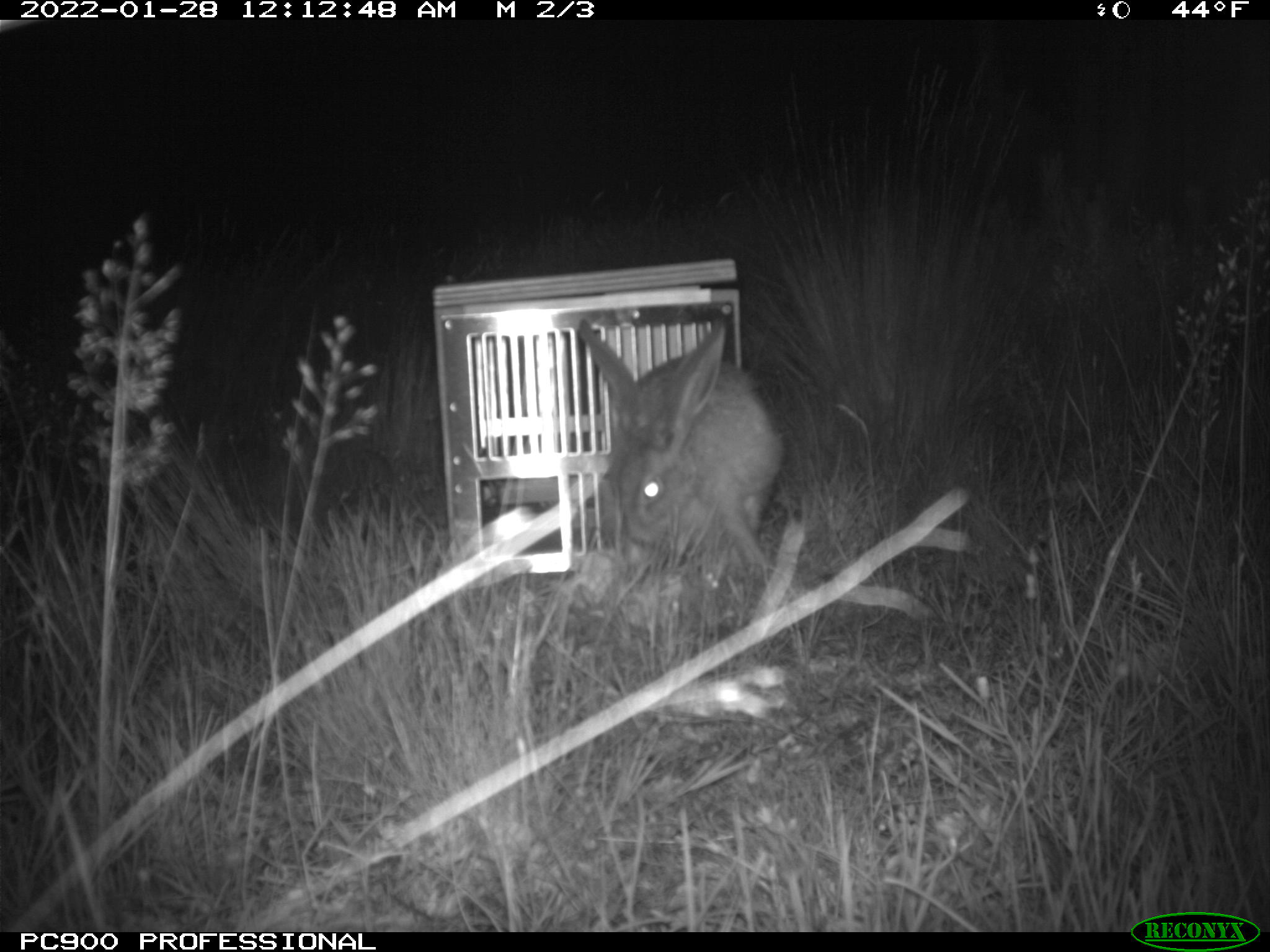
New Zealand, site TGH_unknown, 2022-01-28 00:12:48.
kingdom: Animalia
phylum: Chordata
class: Mammalia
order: Lagomorpha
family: Leporidae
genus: Lepus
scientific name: Lepus europaeus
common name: brown hare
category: hare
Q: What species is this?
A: Hare (brown hare) (Lepus europaeus).